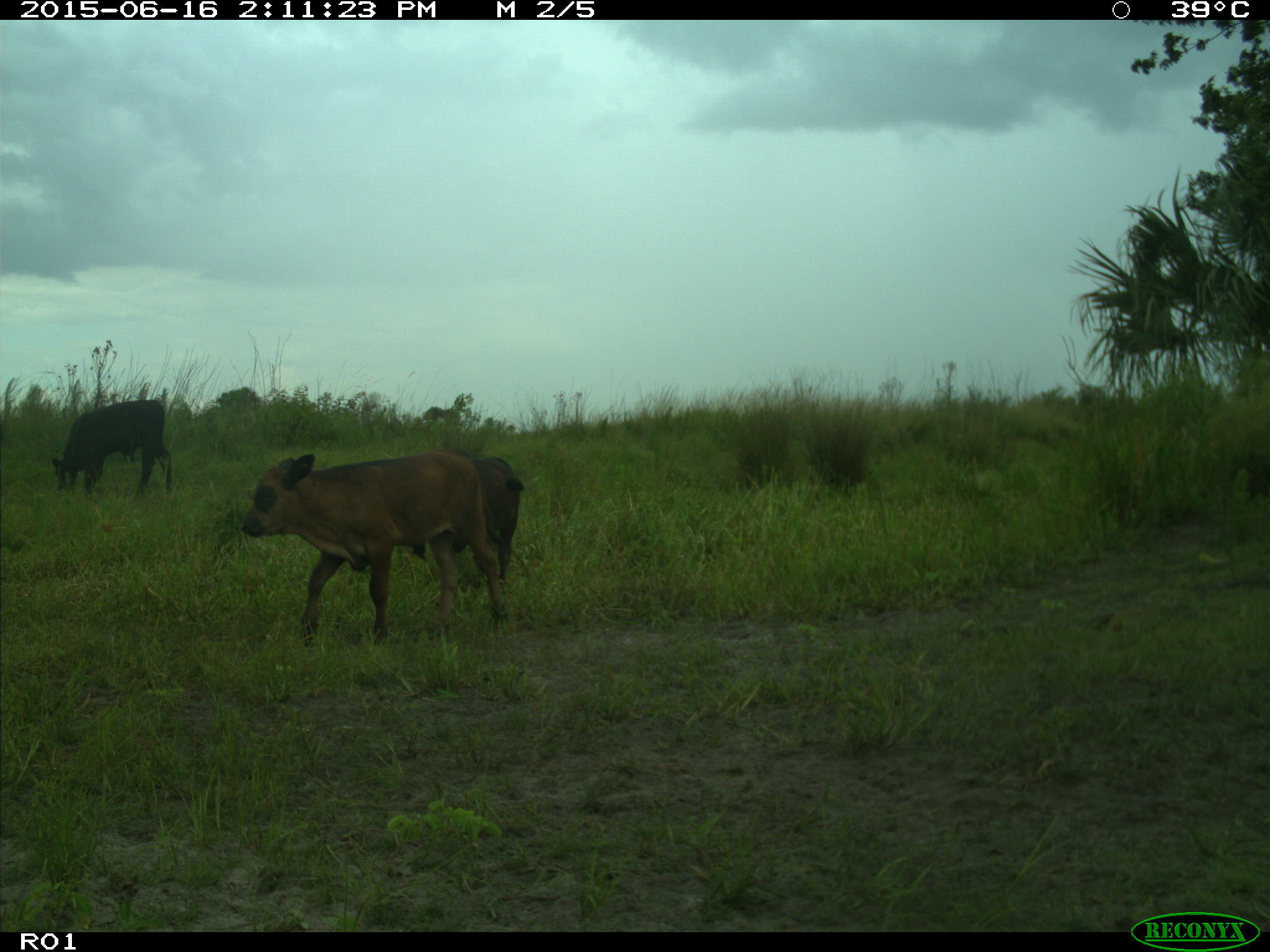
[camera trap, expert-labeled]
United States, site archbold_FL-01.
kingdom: Animalia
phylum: Chordata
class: Mammalia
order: Artiodactyla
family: Bovidae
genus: Bos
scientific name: Bos taurus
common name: domestic cow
Bos taurus (domestic cow).